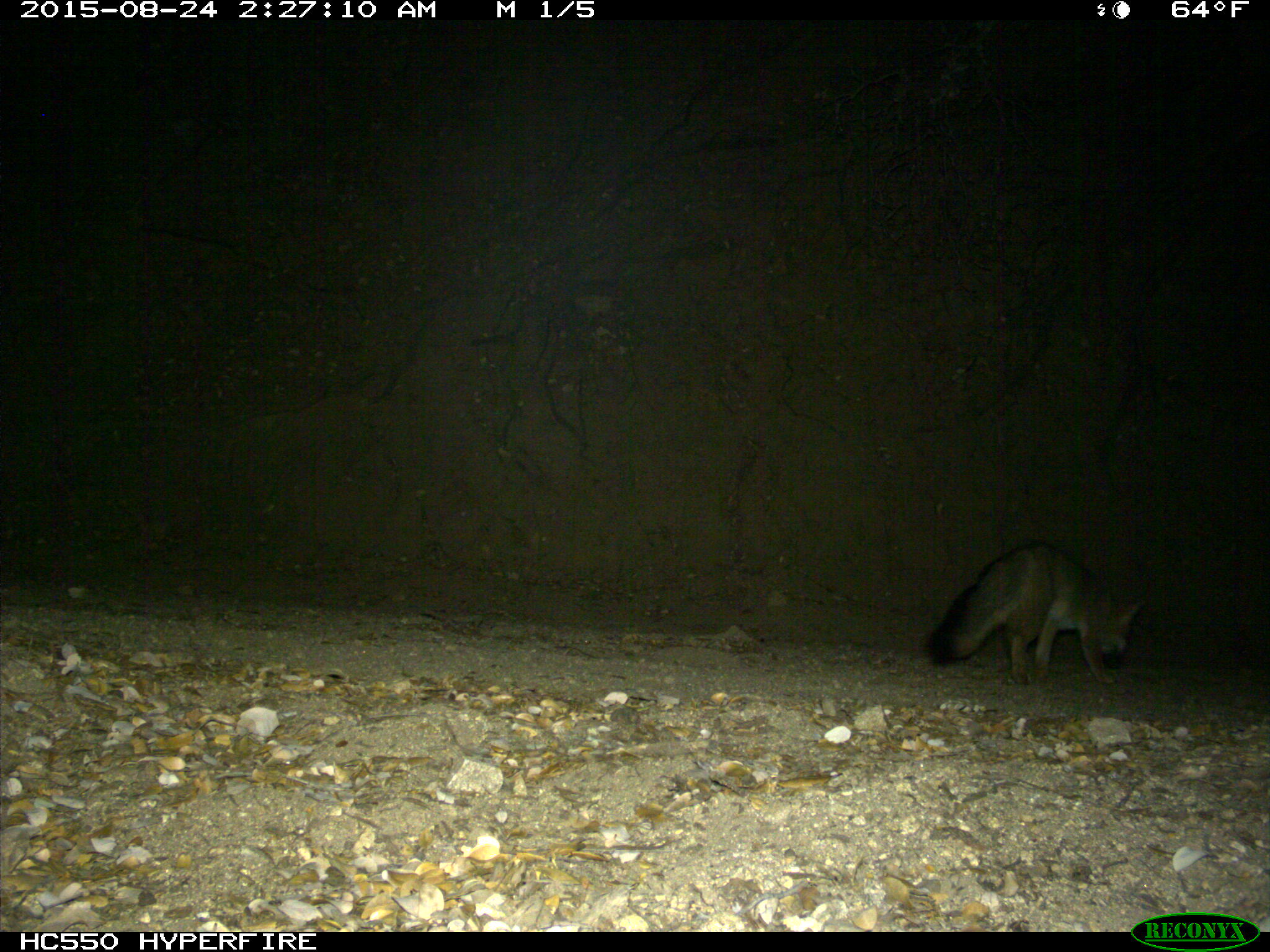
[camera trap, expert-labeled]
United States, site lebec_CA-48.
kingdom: Animalia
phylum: Chordata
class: Mammalia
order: Carnivora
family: Canidae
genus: Urocyon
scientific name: Urocyon cinereoargenteus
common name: gray fox